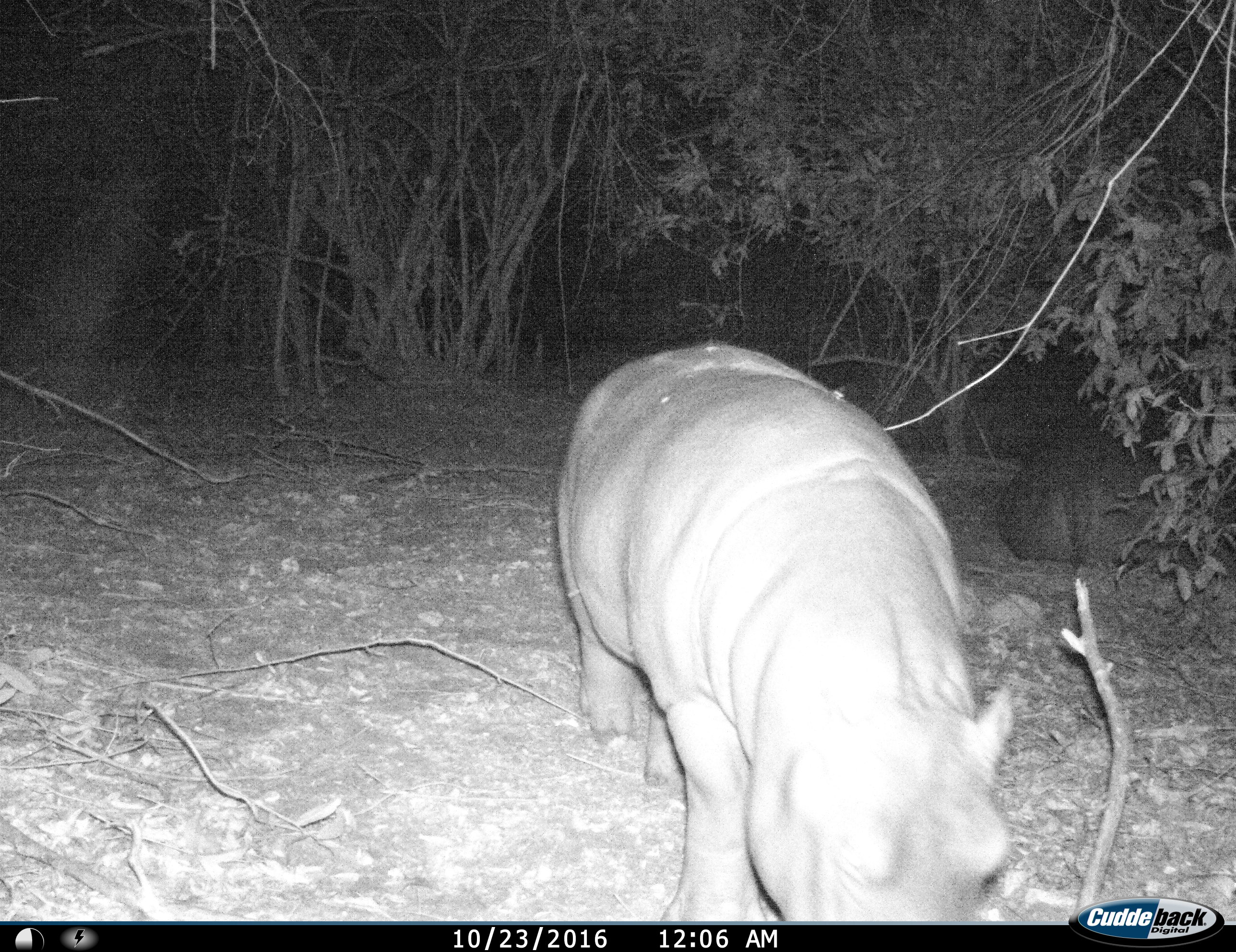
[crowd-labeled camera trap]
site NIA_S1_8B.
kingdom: Animalia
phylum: Chordata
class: Mammalia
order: Artiodactyla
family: Hippopotamidae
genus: Hippopotamus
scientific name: Hippopotamus amphibius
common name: hippopotamus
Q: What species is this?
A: Hippopotamus (Hippopotamus amphibius).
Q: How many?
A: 1.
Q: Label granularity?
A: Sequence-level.